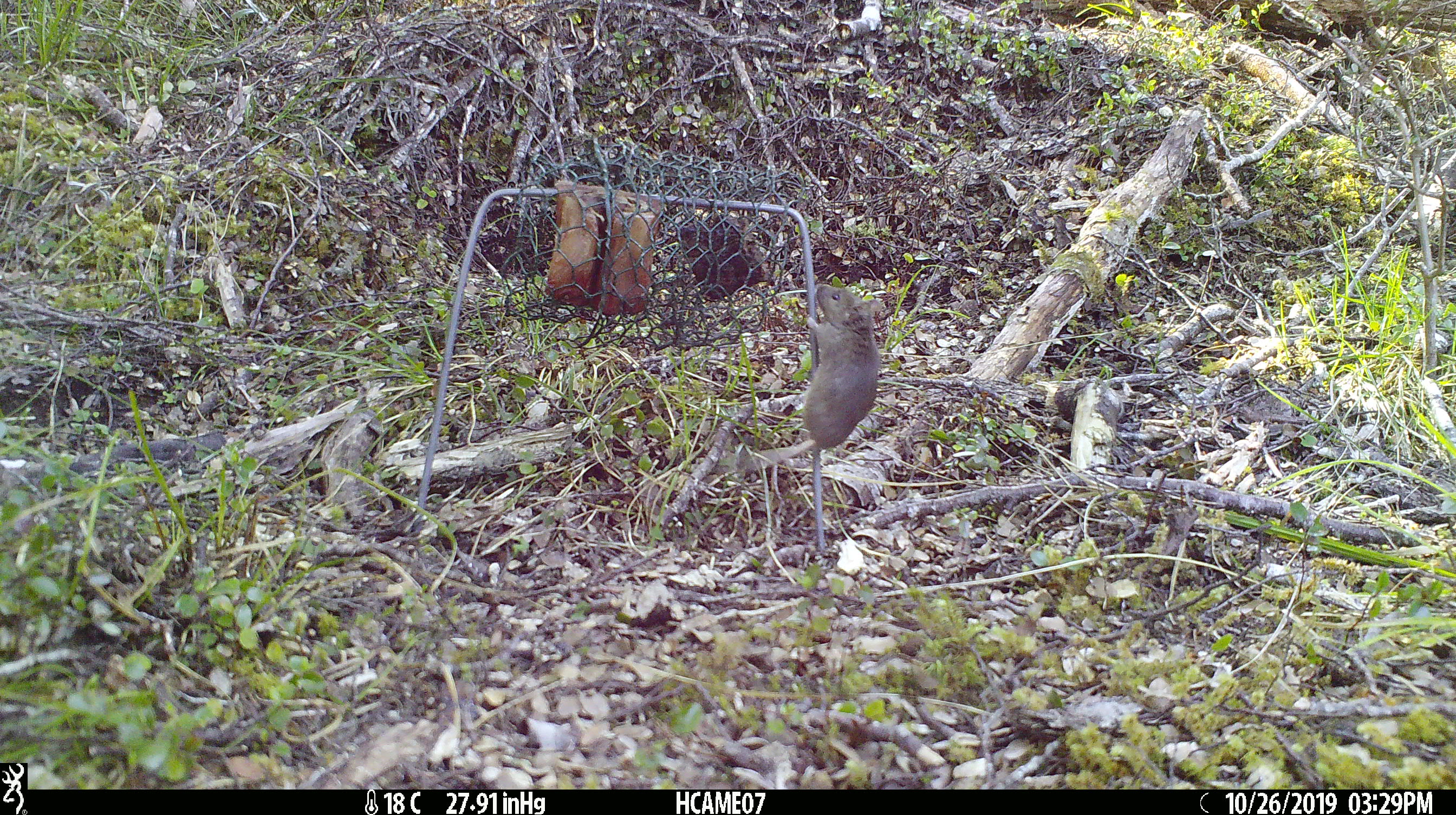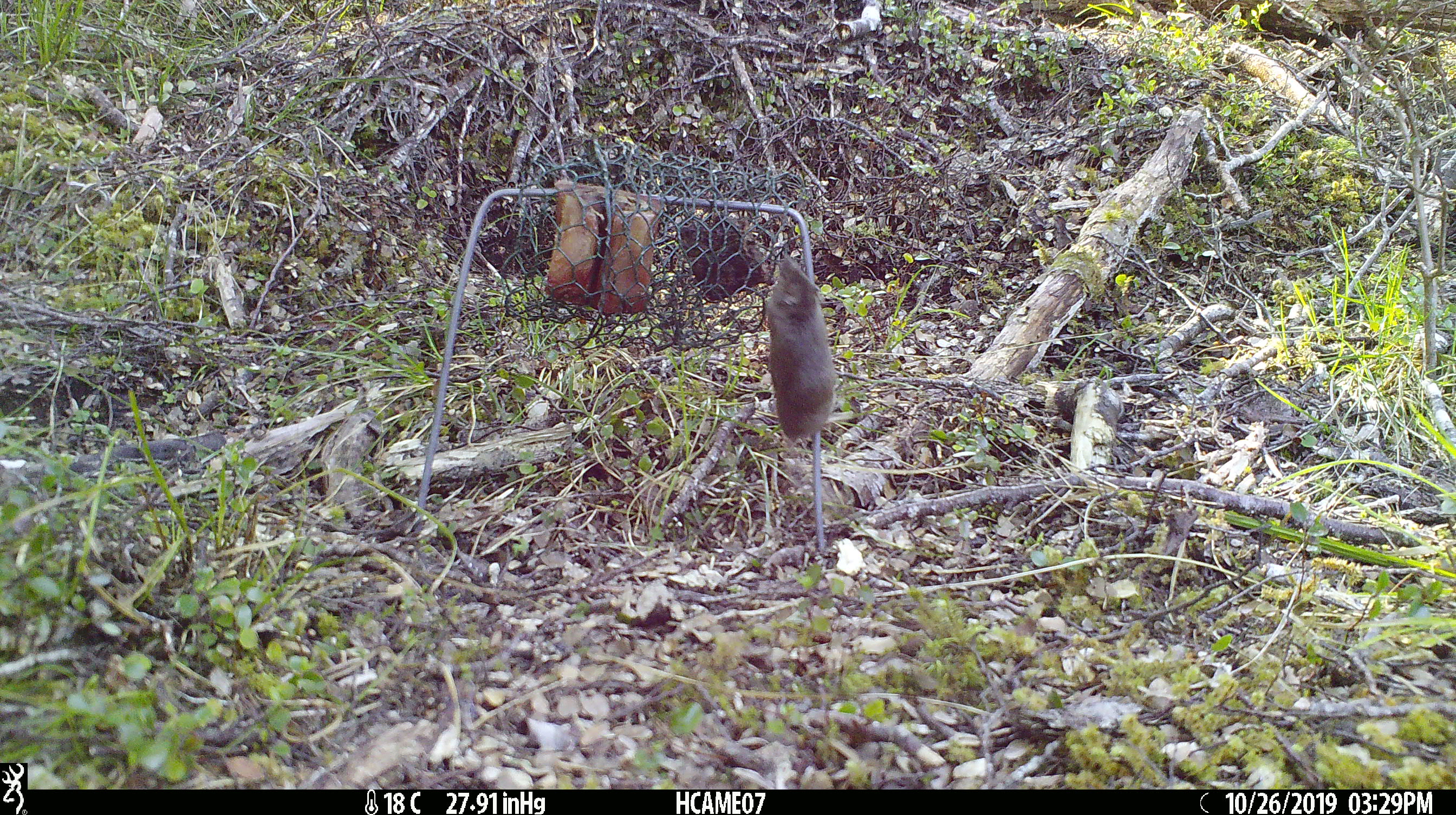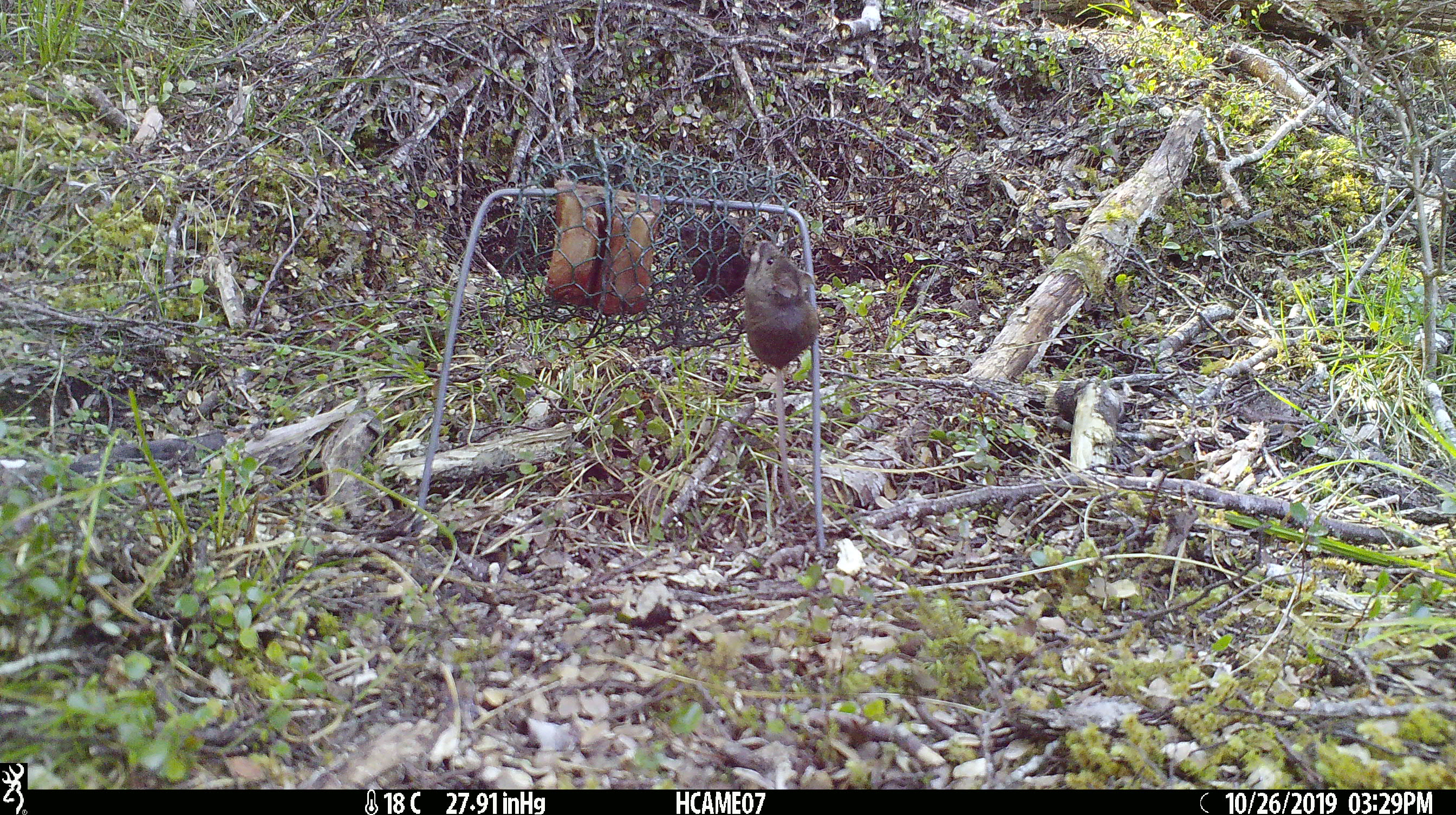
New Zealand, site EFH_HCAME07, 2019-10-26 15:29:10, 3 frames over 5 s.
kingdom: Animalia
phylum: Chordata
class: Mammalia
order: Rodentia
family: Muridae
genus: Mus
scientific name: Mus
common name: mouse